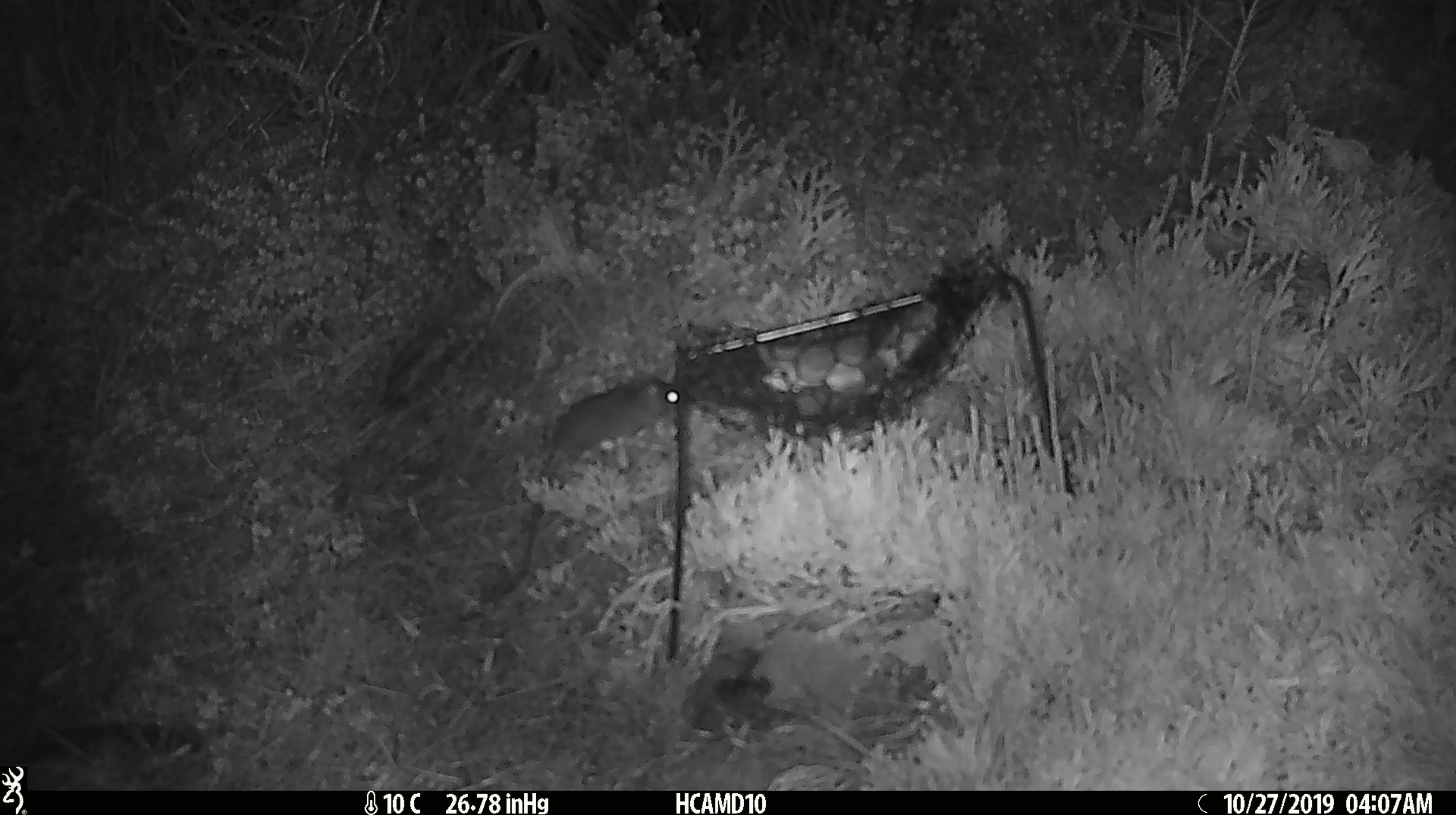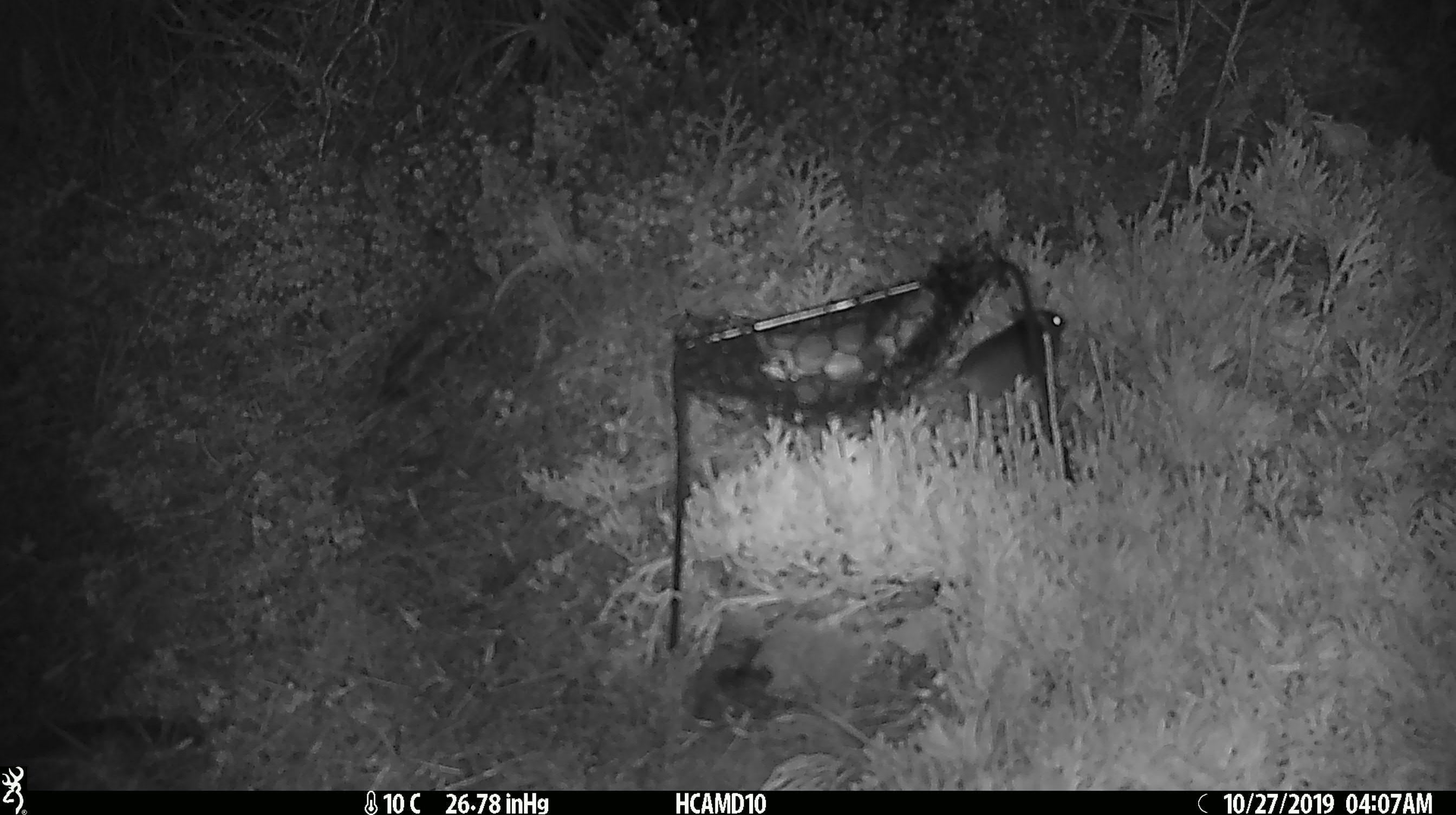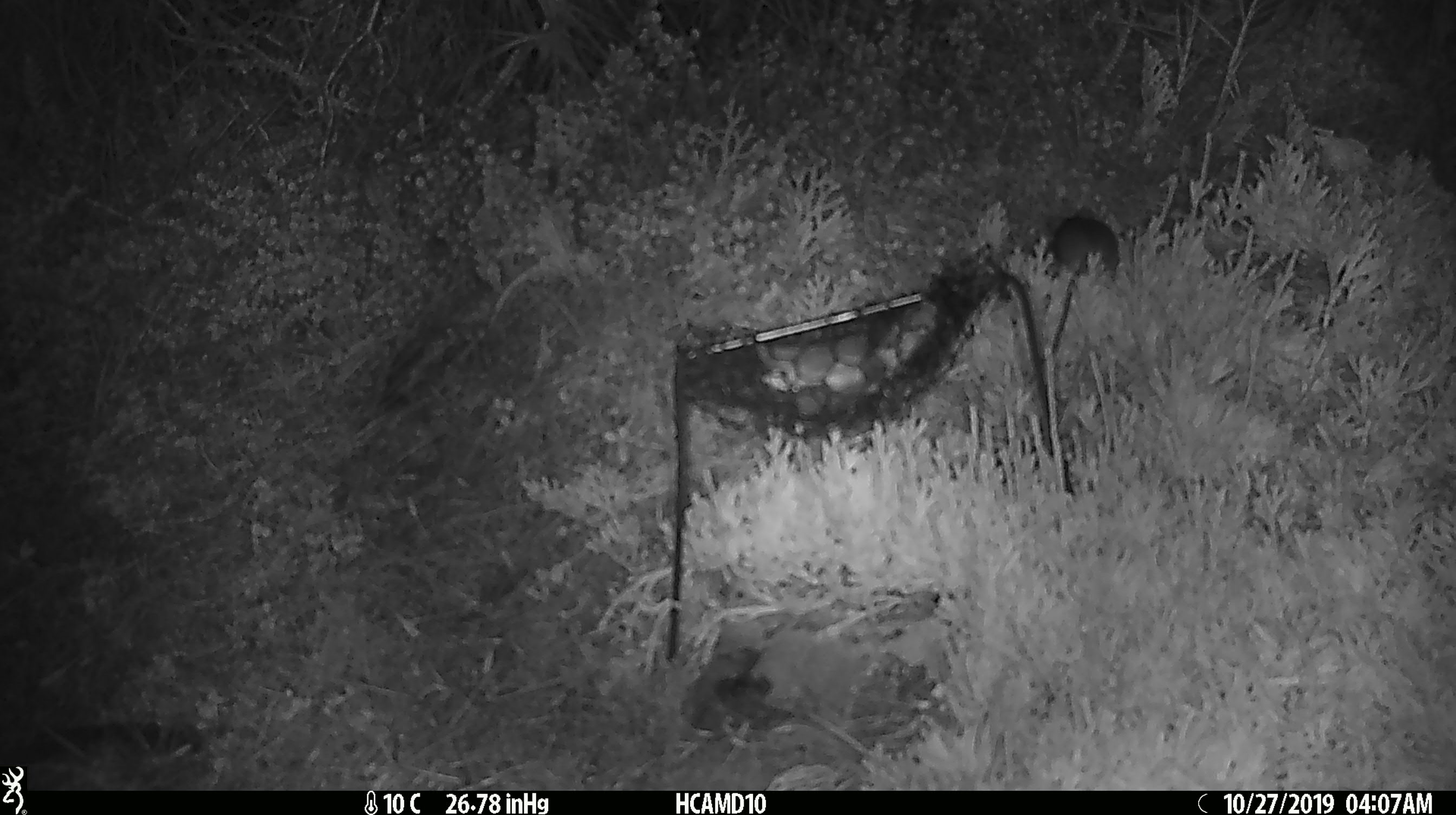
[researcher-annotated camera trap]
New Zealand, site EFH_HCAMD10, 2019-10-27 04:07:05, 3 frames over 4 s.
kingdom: Animalia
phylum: Chordata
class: Mammalia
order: Rodentia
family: Muridae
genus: Mus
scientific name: Mus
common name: mouse